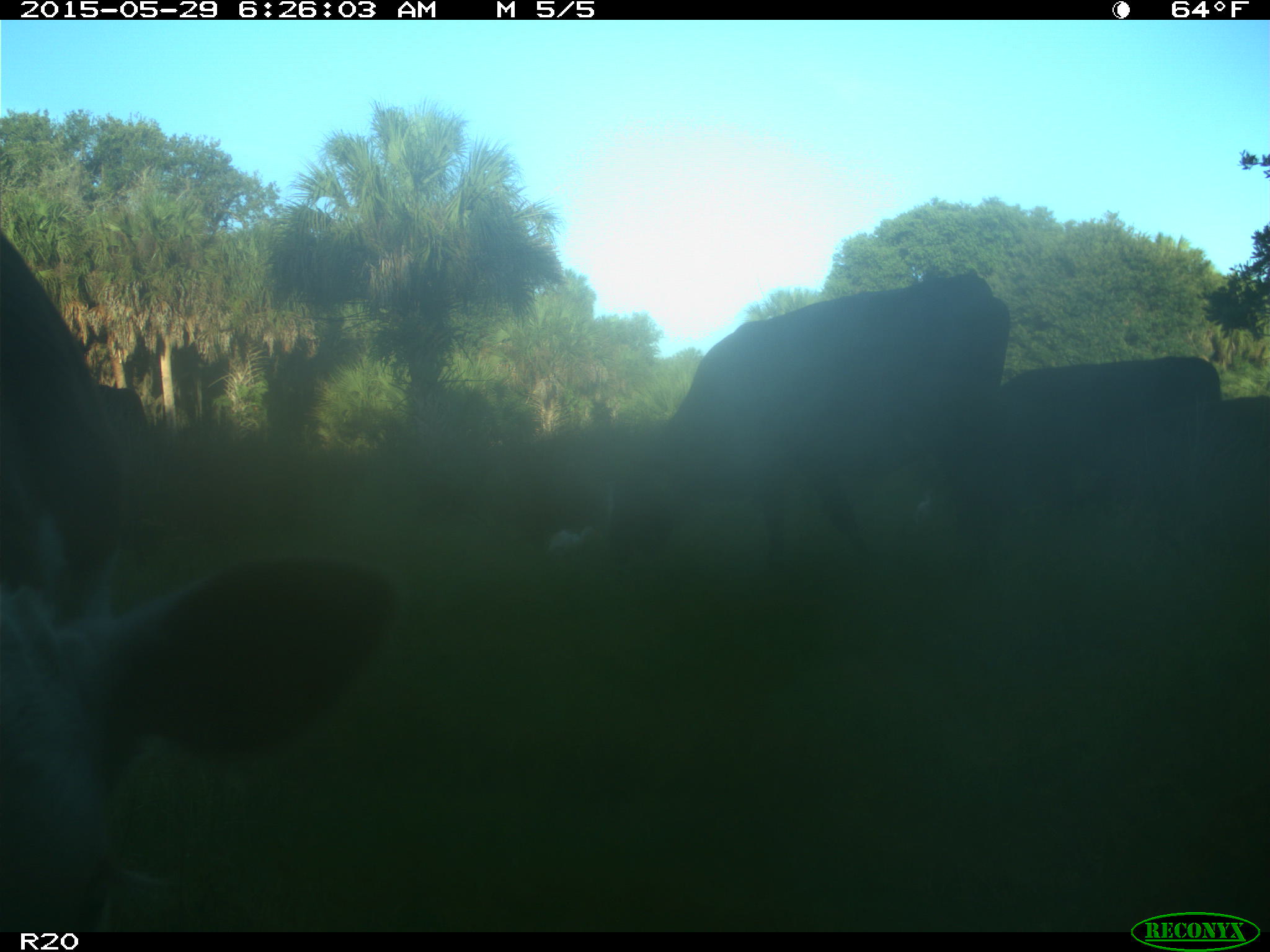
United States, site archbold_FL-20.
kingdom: Animalia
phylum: Chordata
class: Mammalia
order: Artiodactyla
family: Bovidae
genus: Bos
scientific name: Bos taurus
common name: domestic cow